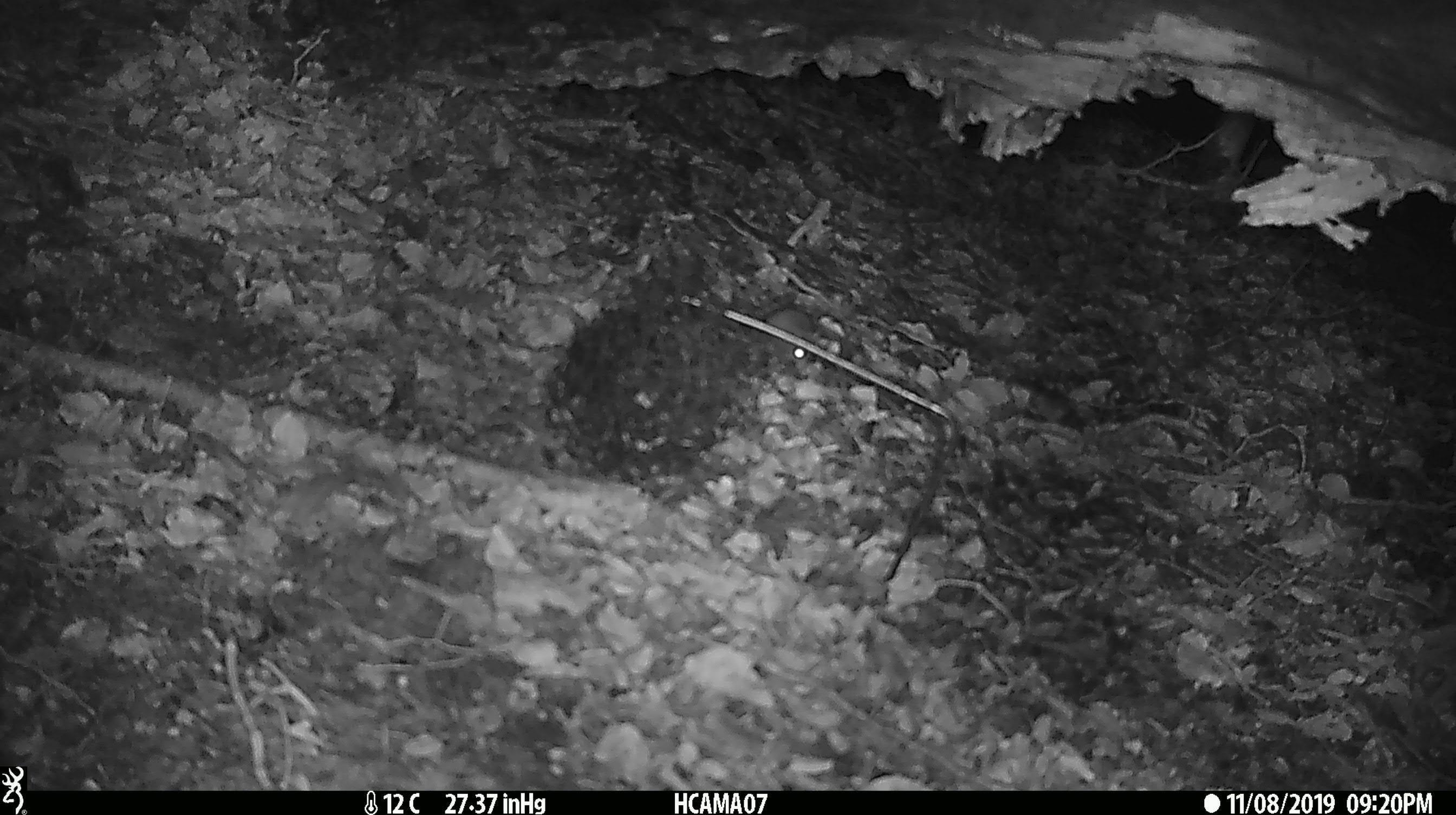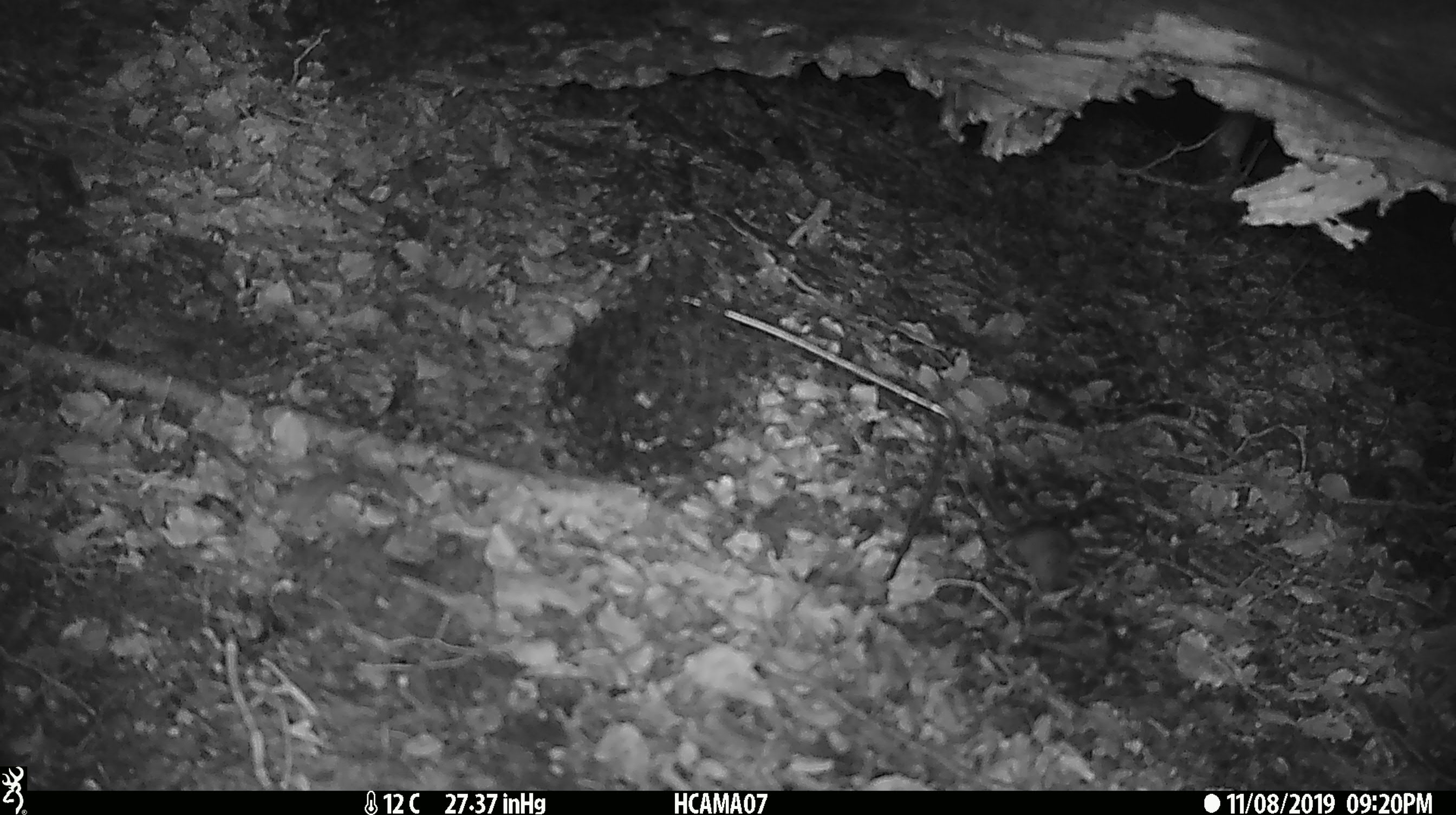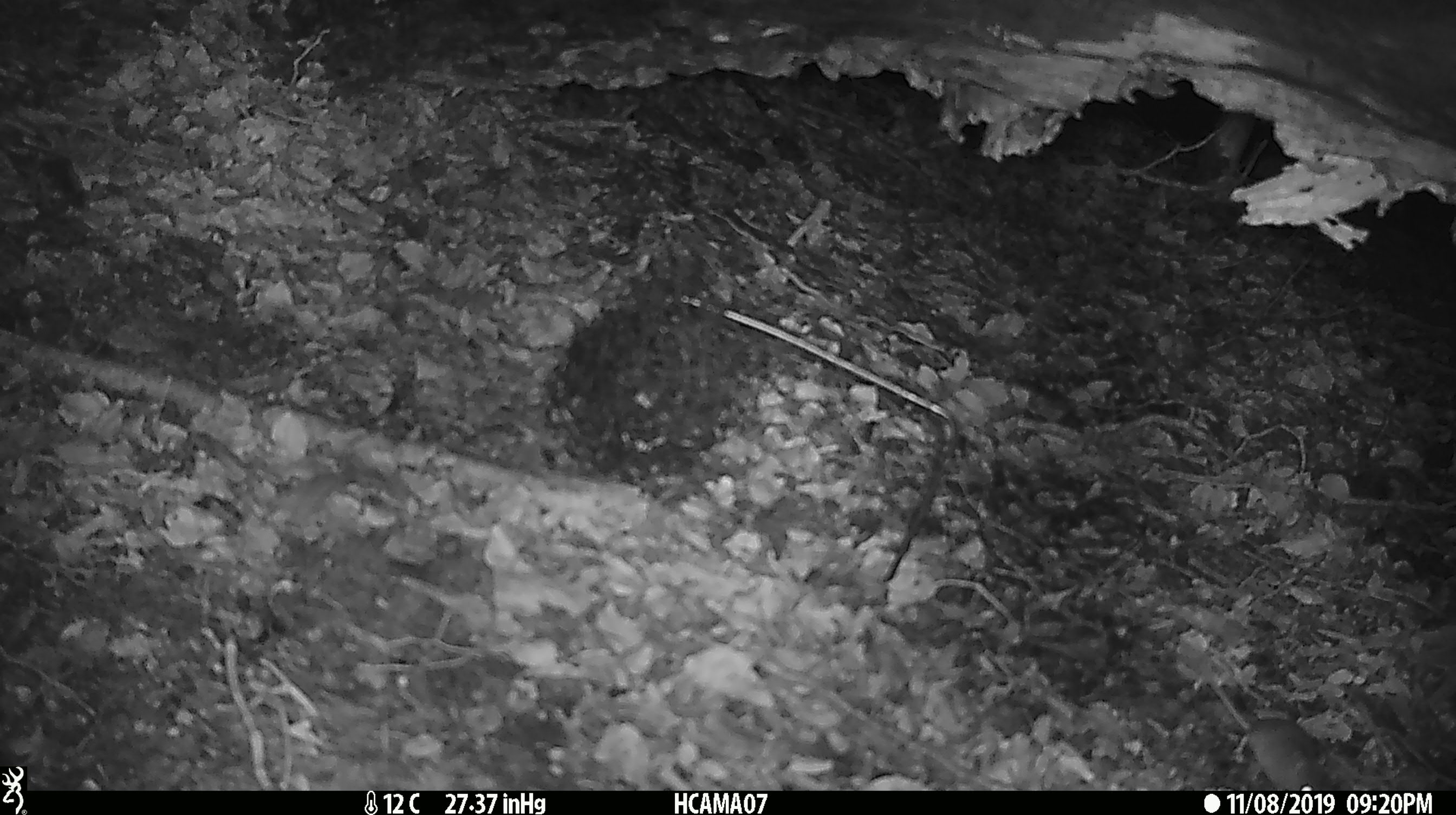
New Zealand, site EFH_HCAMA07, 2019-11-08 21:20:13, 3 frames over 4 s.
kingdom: Animalia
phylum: Chordata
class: Mammalia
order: Rodentia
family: Muridae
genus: Mus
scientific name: Mus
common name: mouse